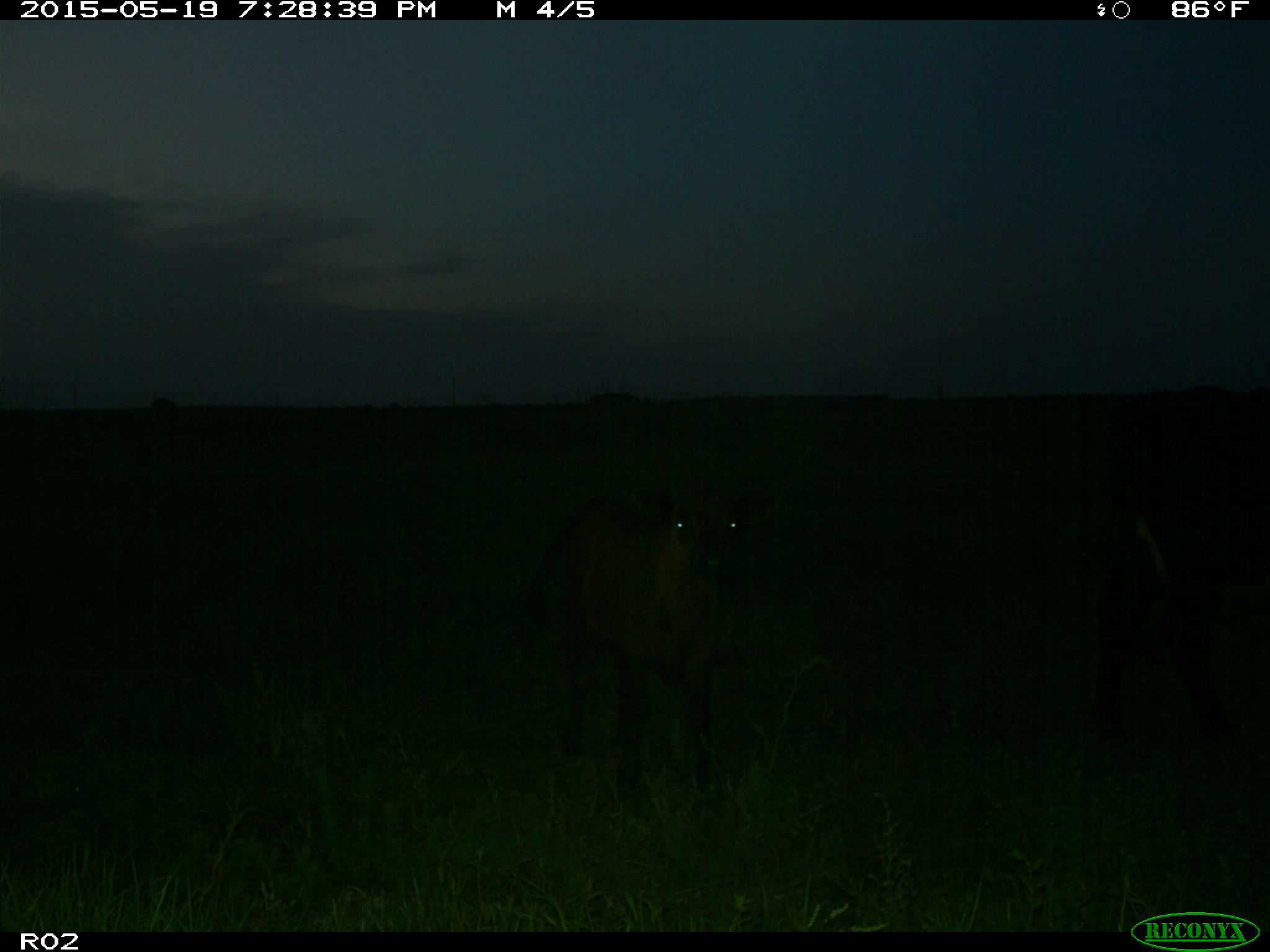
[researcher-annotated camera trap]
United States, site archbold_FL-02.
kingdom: Animalia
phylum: Chordata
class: Mammalia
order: Artiodactyla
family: Bovidae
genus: Bos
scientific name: Bos taurus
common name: domestic cow